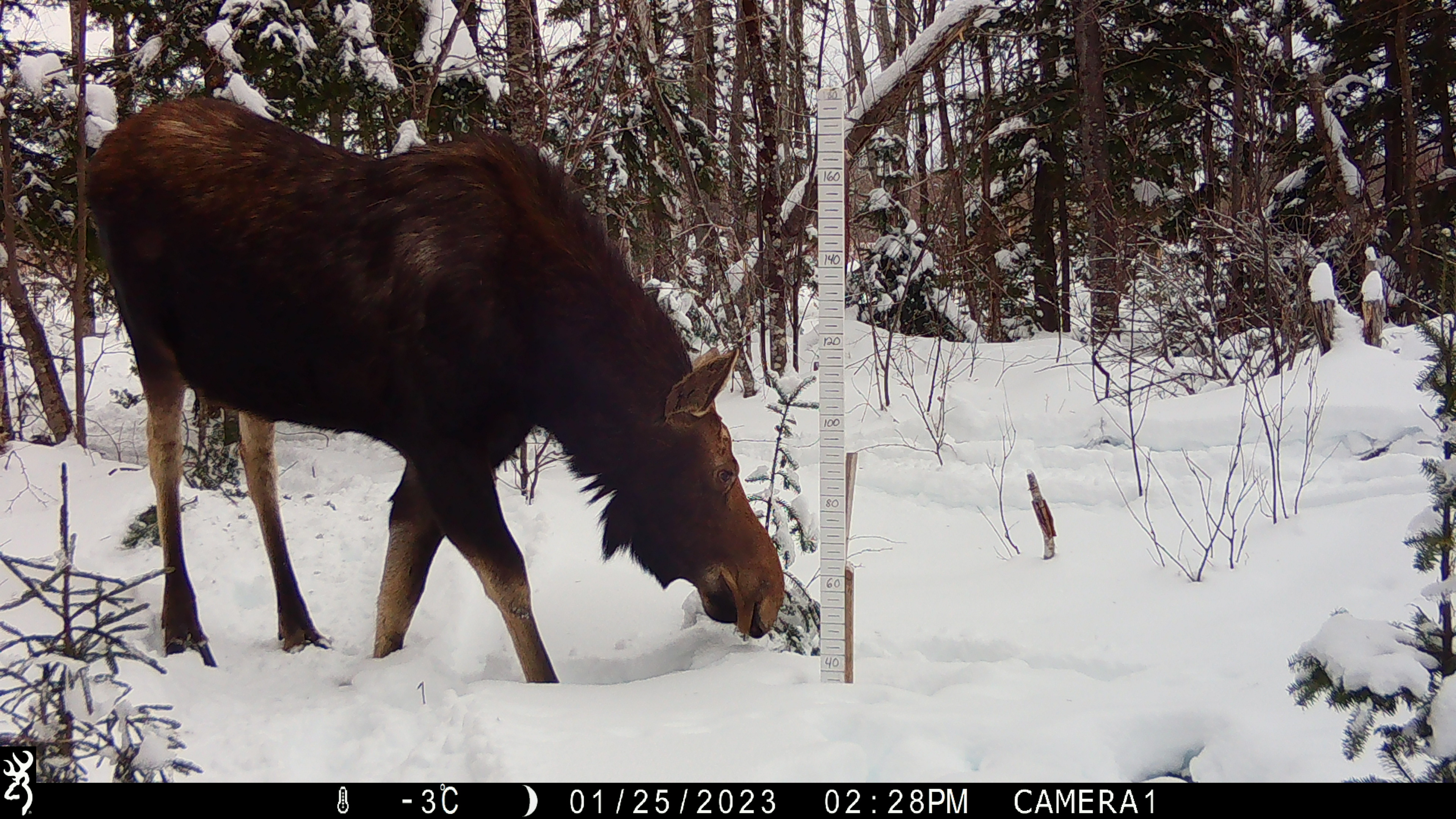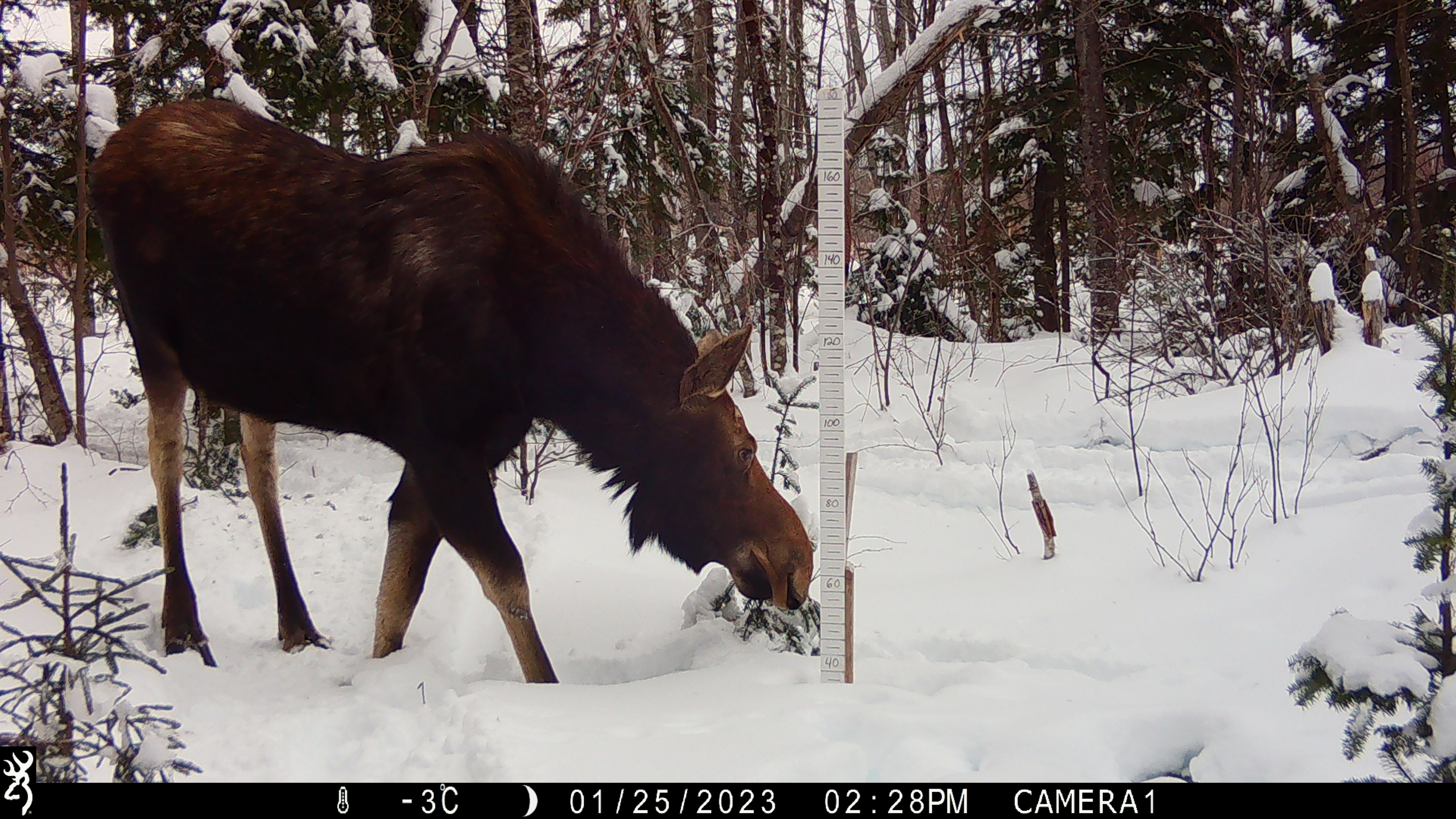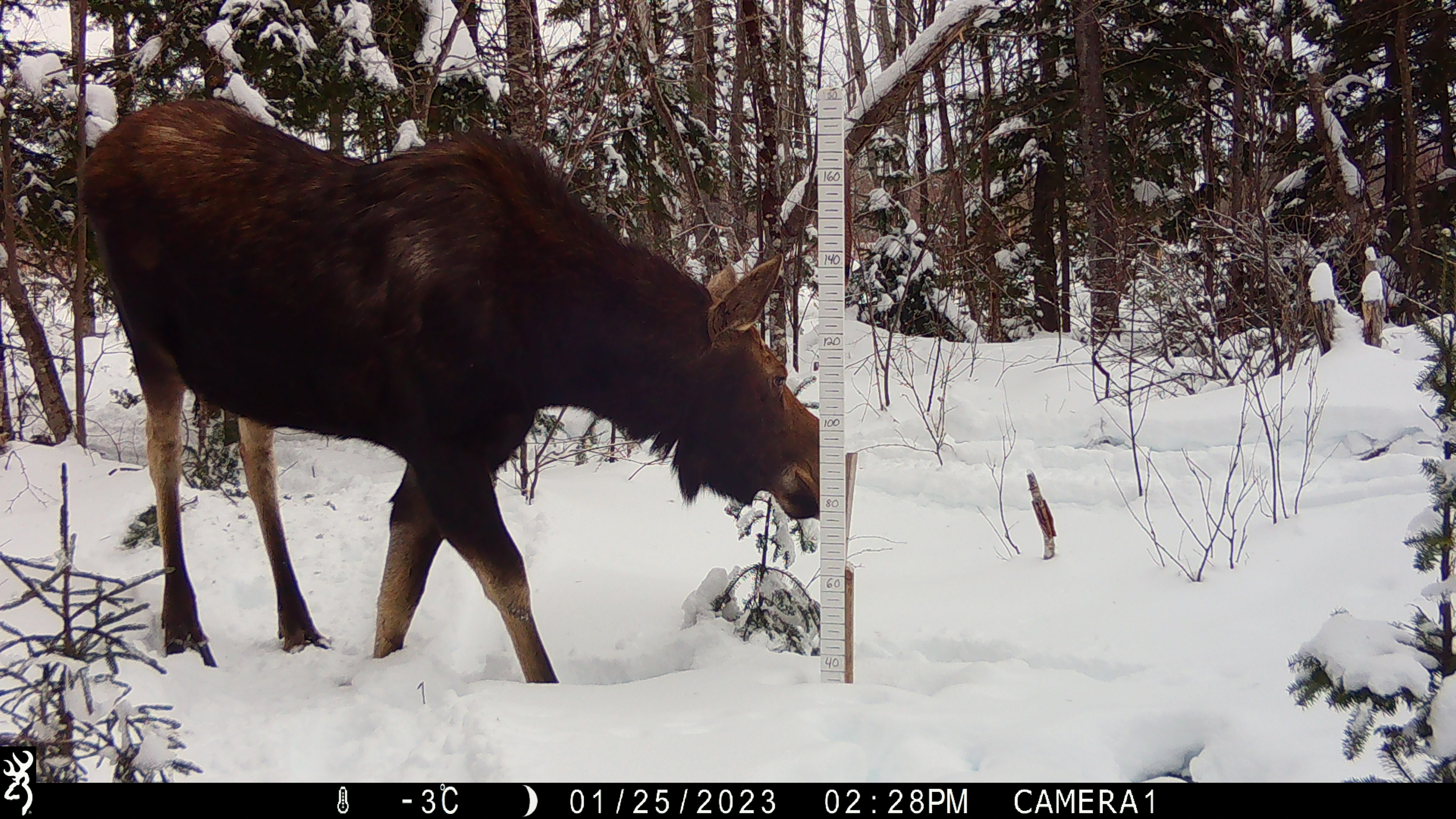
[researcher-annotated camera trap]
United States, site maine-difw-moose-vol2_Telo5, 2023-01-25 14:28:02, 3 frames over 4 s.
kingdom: Animalia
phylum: Chordata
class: Mammalia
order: Artiodactyla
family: Cervidae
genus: Alces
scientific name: Alces alces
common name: moose